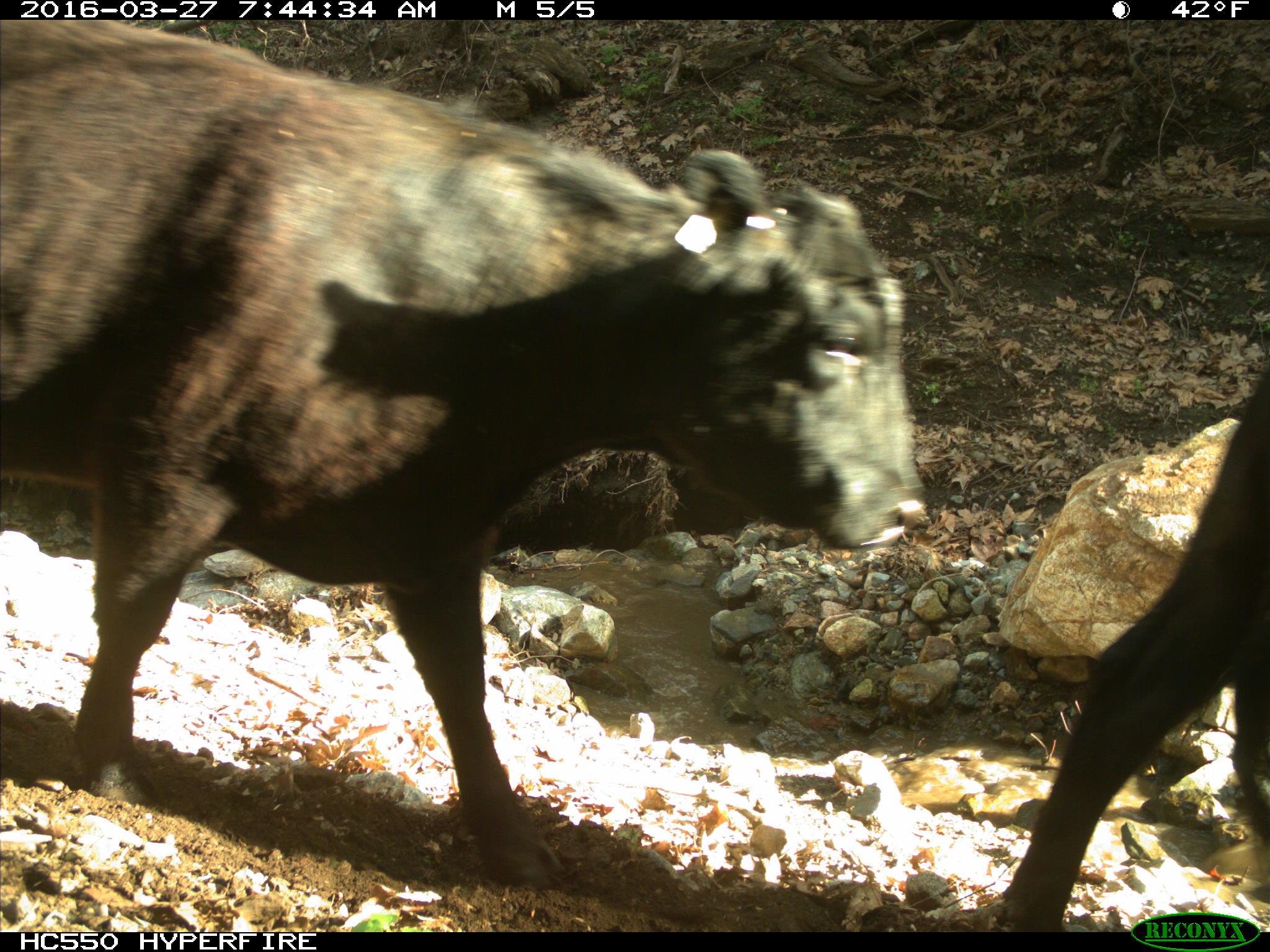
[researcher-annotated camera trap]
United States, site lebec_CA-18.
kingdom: Animalia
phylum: Chordata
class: Mammalia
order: Artiodactyla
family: Bovidae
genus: Bos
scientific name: Bos taurus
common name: domestic cow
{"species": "Bos taurus (domestic cow)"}